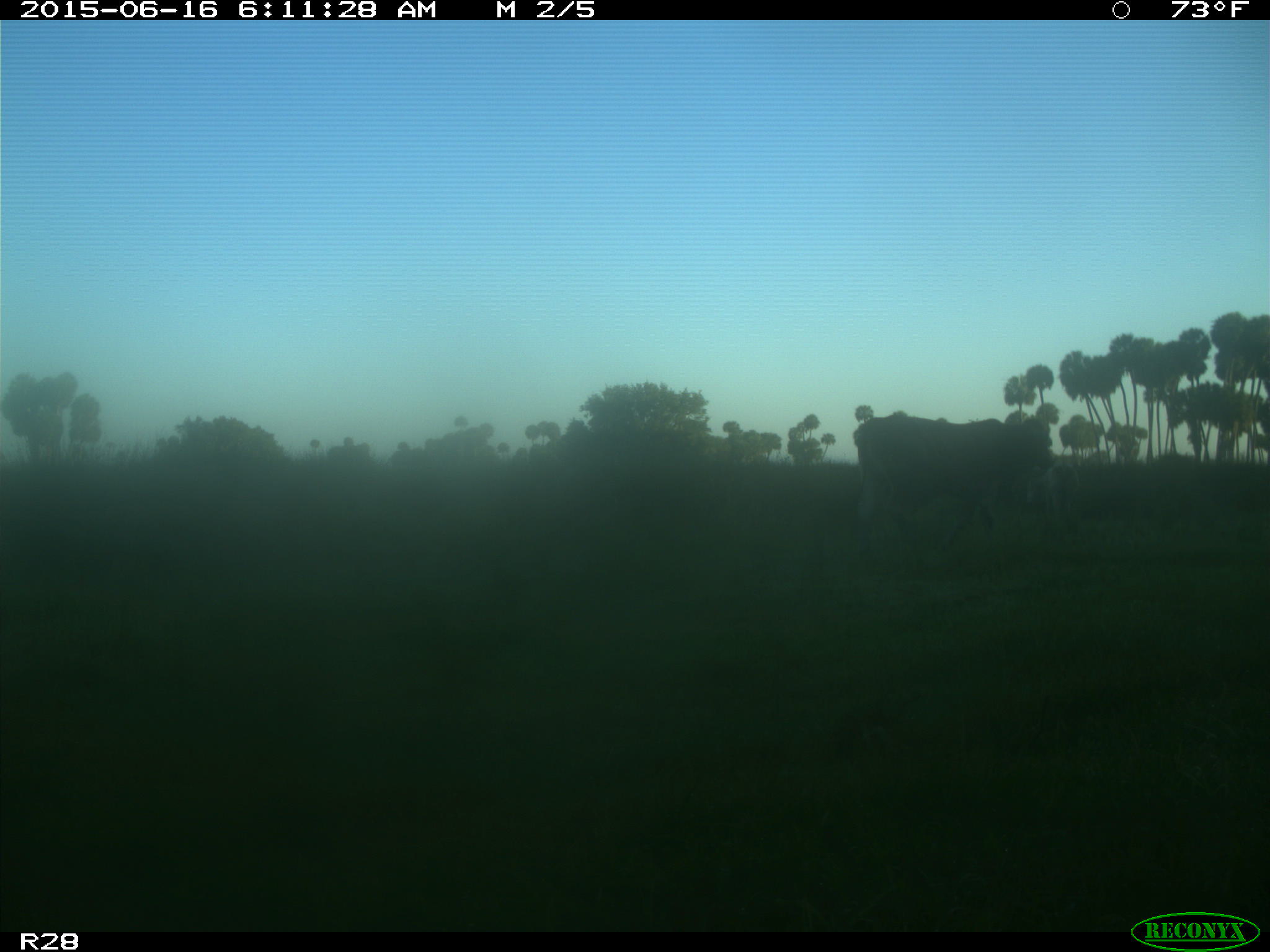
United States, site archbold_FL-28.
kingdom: Animalia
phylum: Chordata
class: Mammalia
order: Artiodactyla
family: Bovidae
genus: Bos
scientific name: Bos taurus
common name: domestic cow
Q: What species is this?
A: Bos taurus (domestic cow).